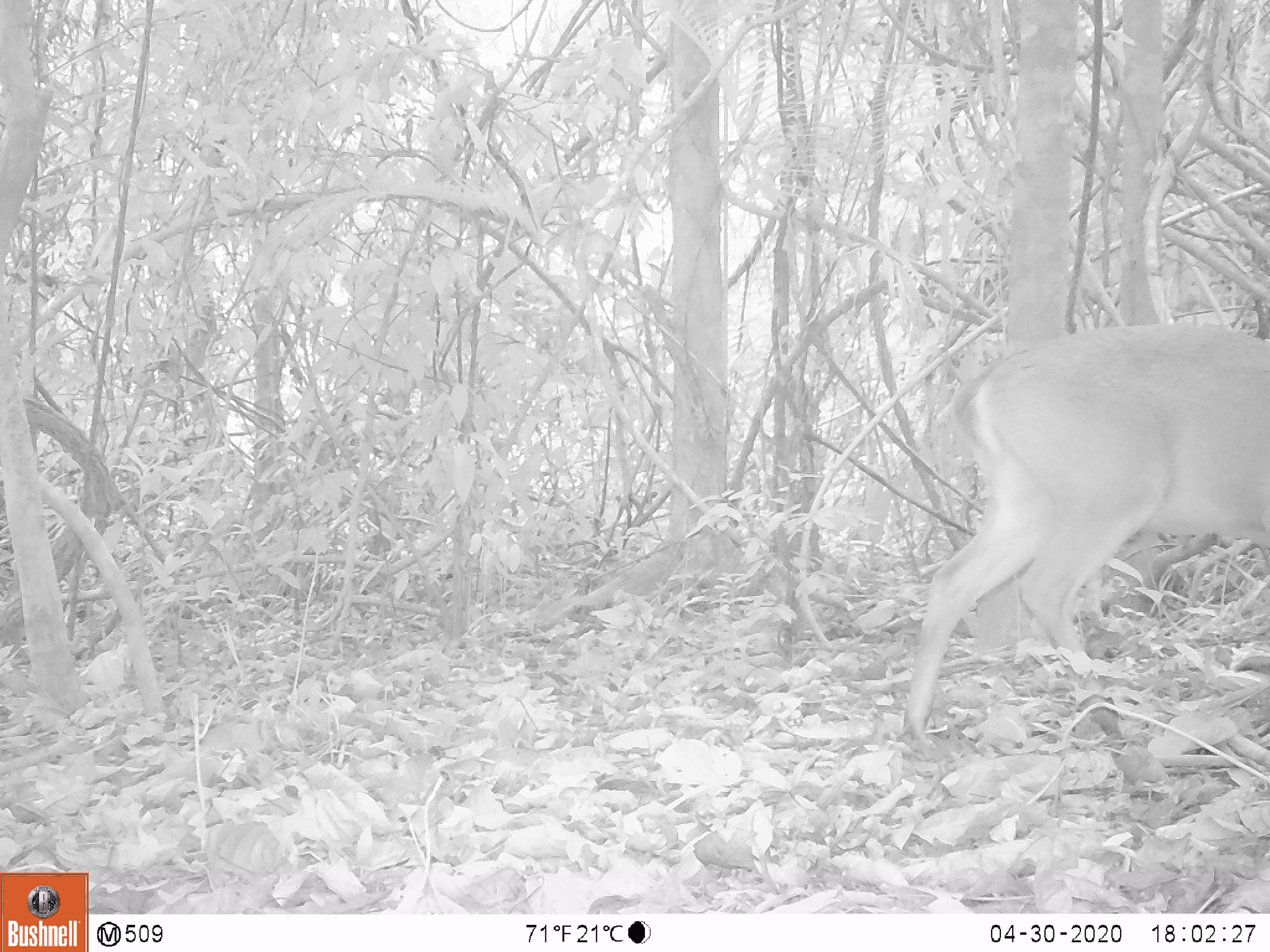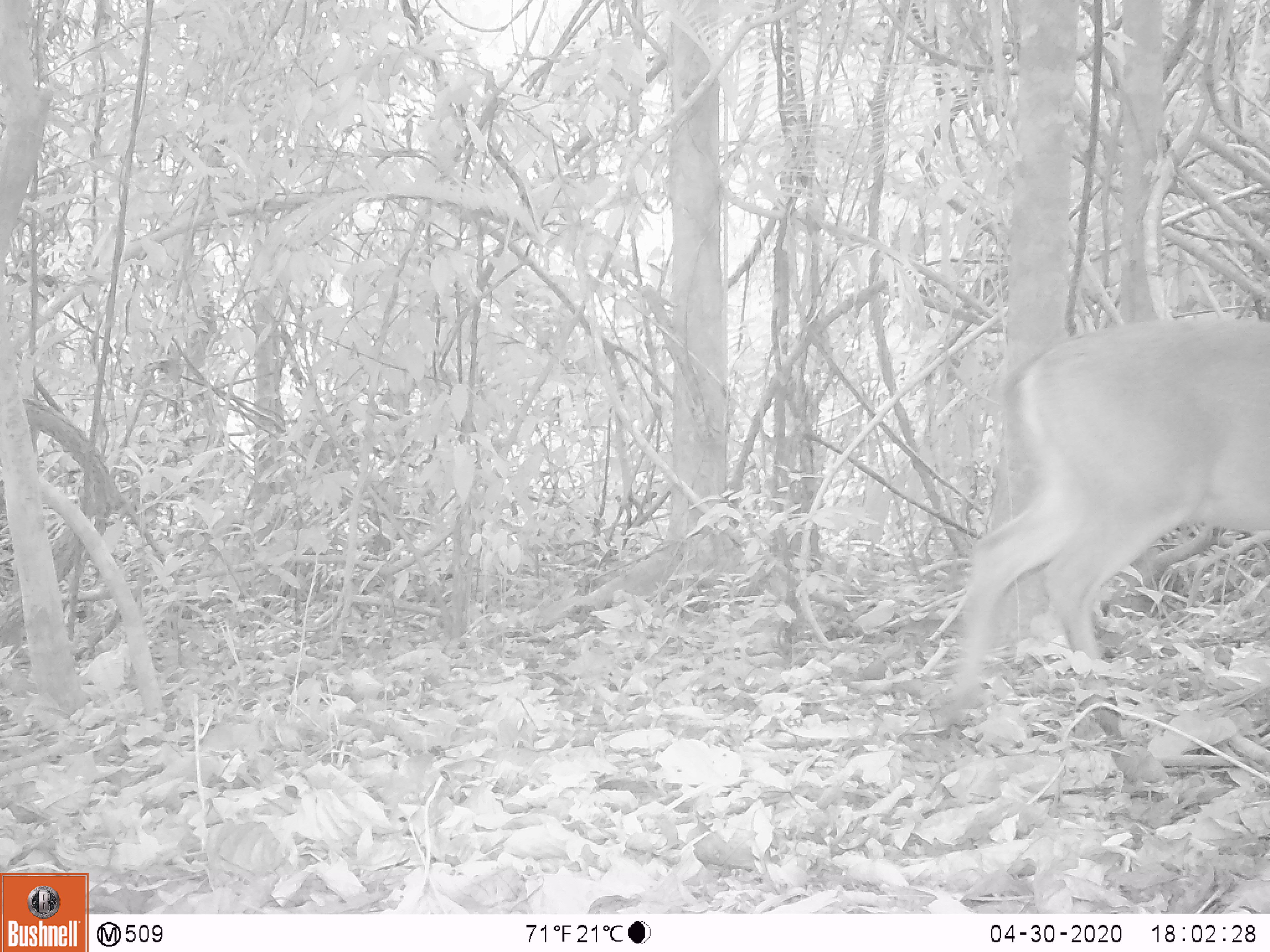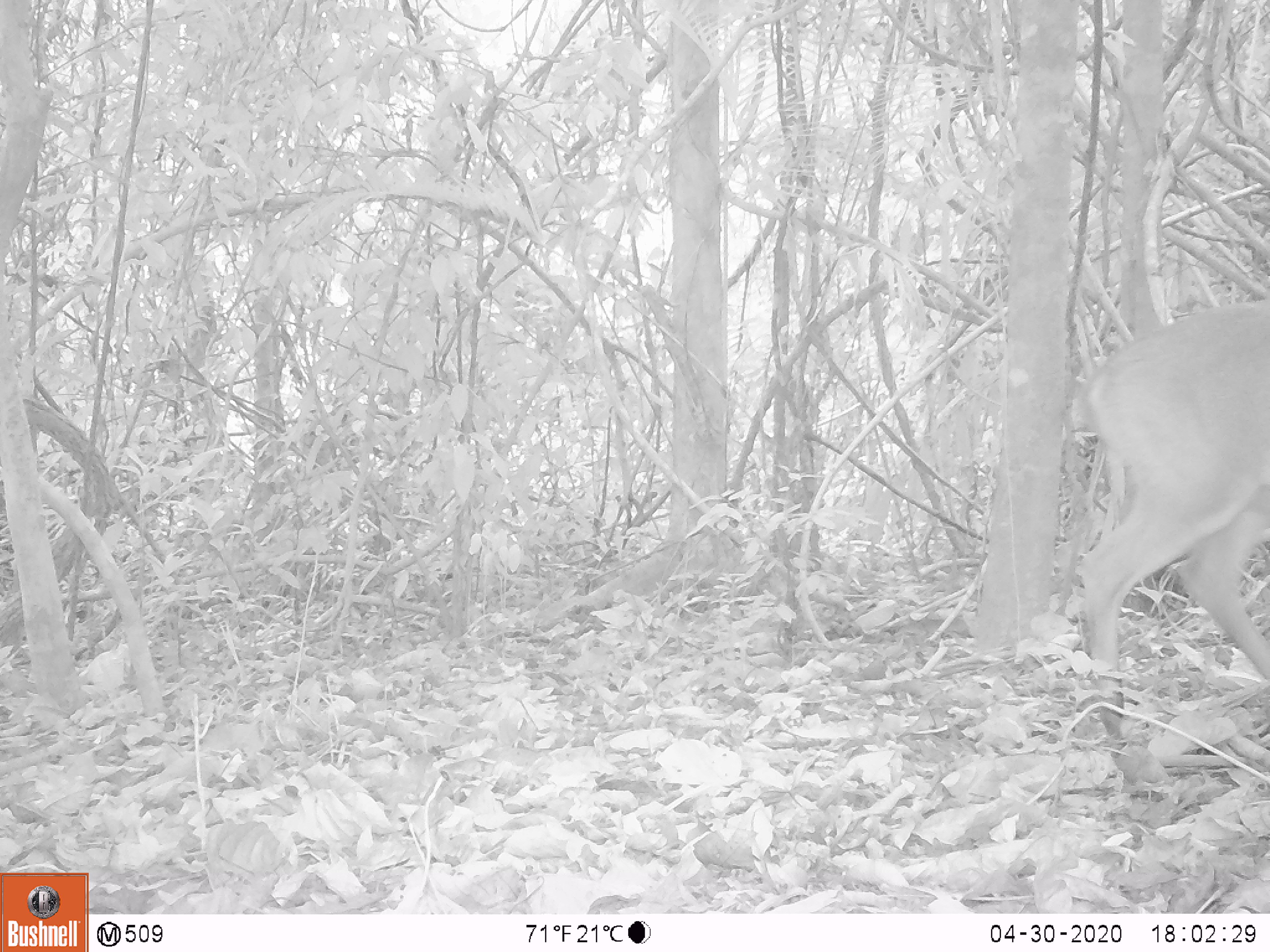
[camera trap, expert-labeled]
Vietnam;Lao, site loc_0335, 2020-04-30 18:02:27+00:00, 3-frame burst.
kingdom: Animalia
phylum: Chordata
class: Mammalia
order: Artiodactyla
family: Cervidae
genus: Muntiacus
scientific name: Muntiacus vuquangensis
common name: large-antlered muntjac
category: large antlered muntjac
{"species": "large antlered muntjac (large-antlered muntjac) (Muntiacus vuquangensis)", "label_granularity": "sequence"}